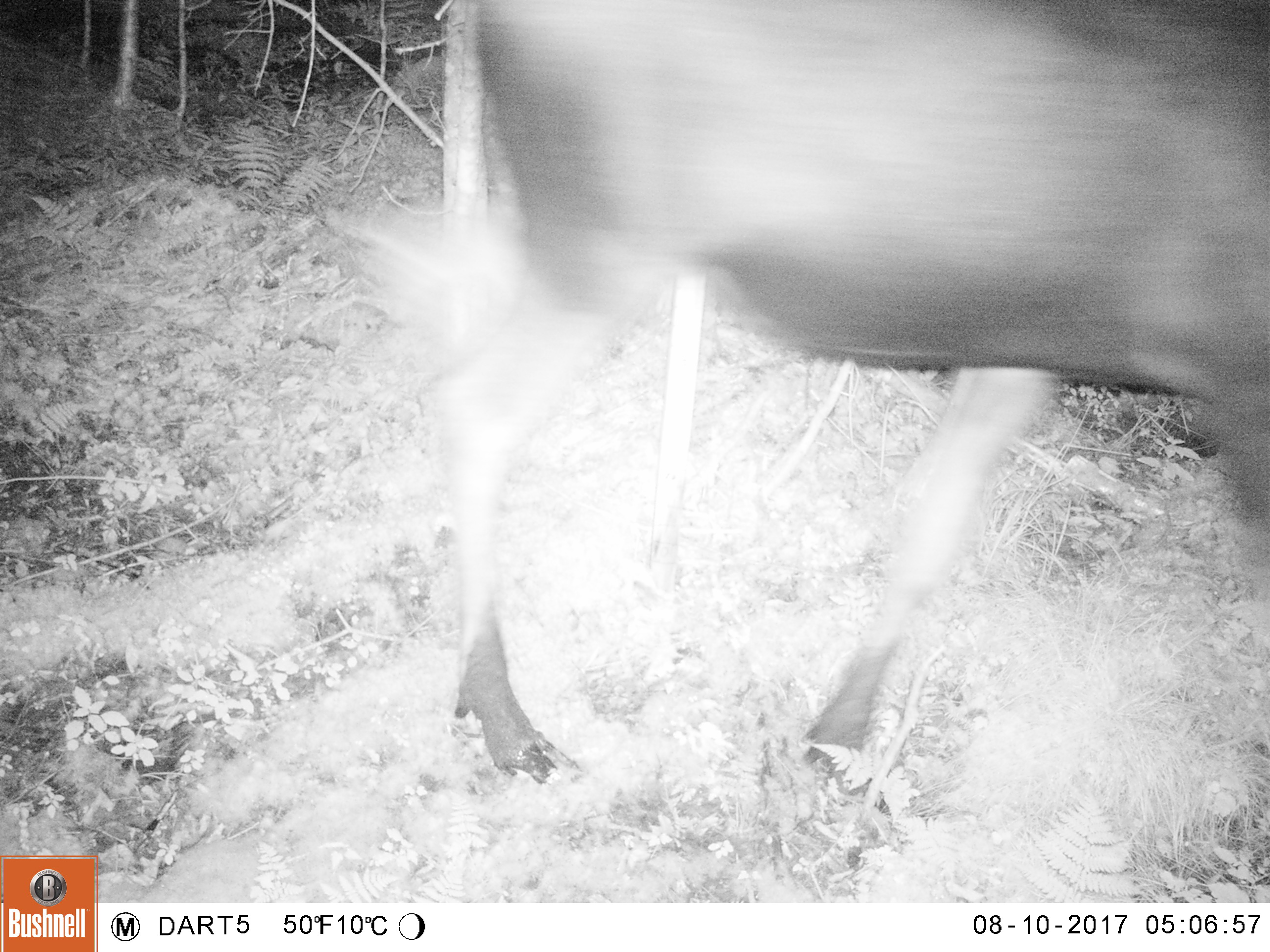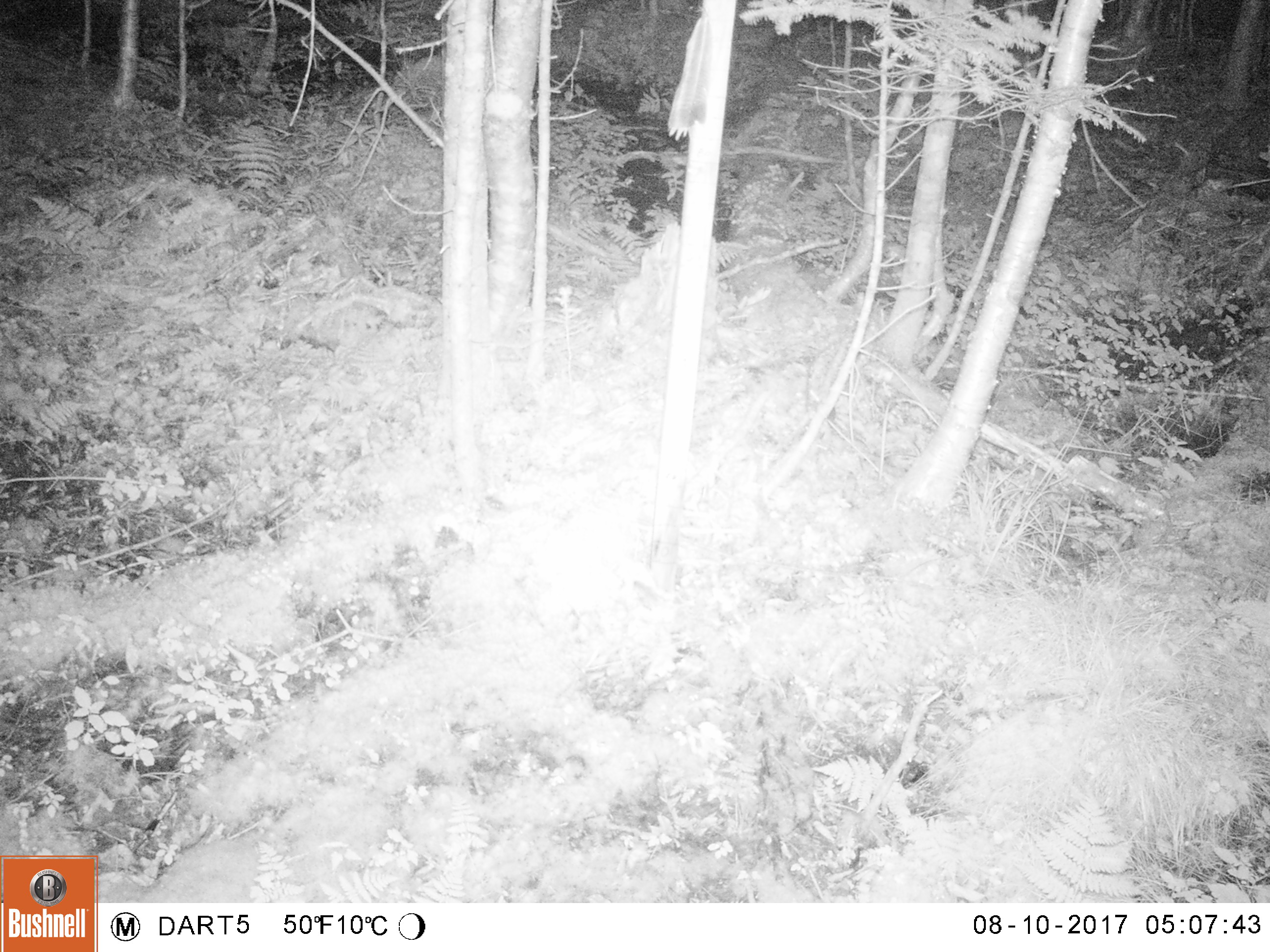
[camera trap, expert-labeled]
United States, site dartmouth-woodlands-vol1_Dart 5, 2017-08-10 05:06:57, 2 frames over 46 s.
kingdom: Animalia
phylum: Chordata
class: Mammalia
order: Artiodactyla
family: Cervidae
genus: Alces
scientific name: Alces alces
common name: moose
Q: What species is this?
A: Moose (Alces alces).